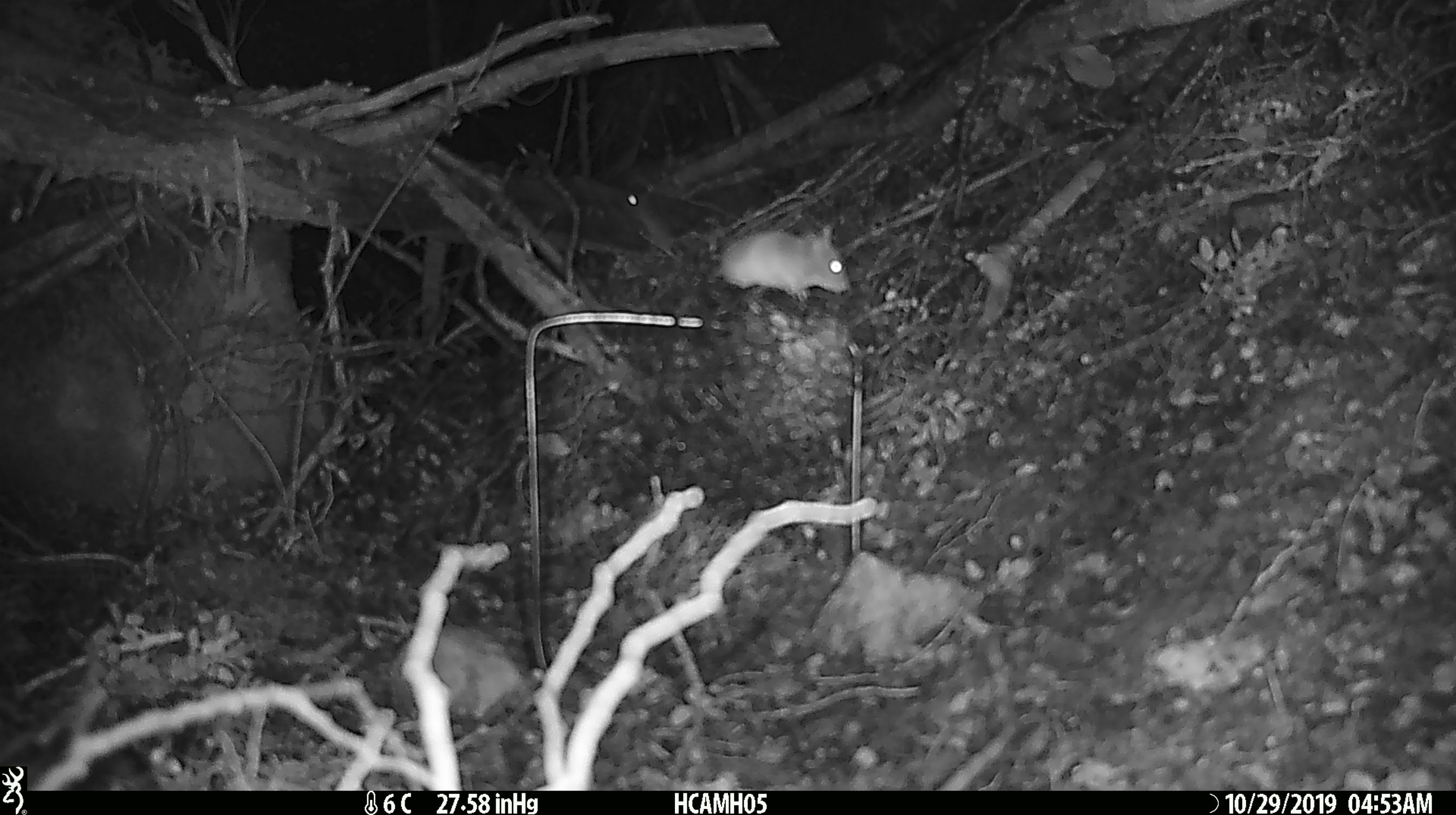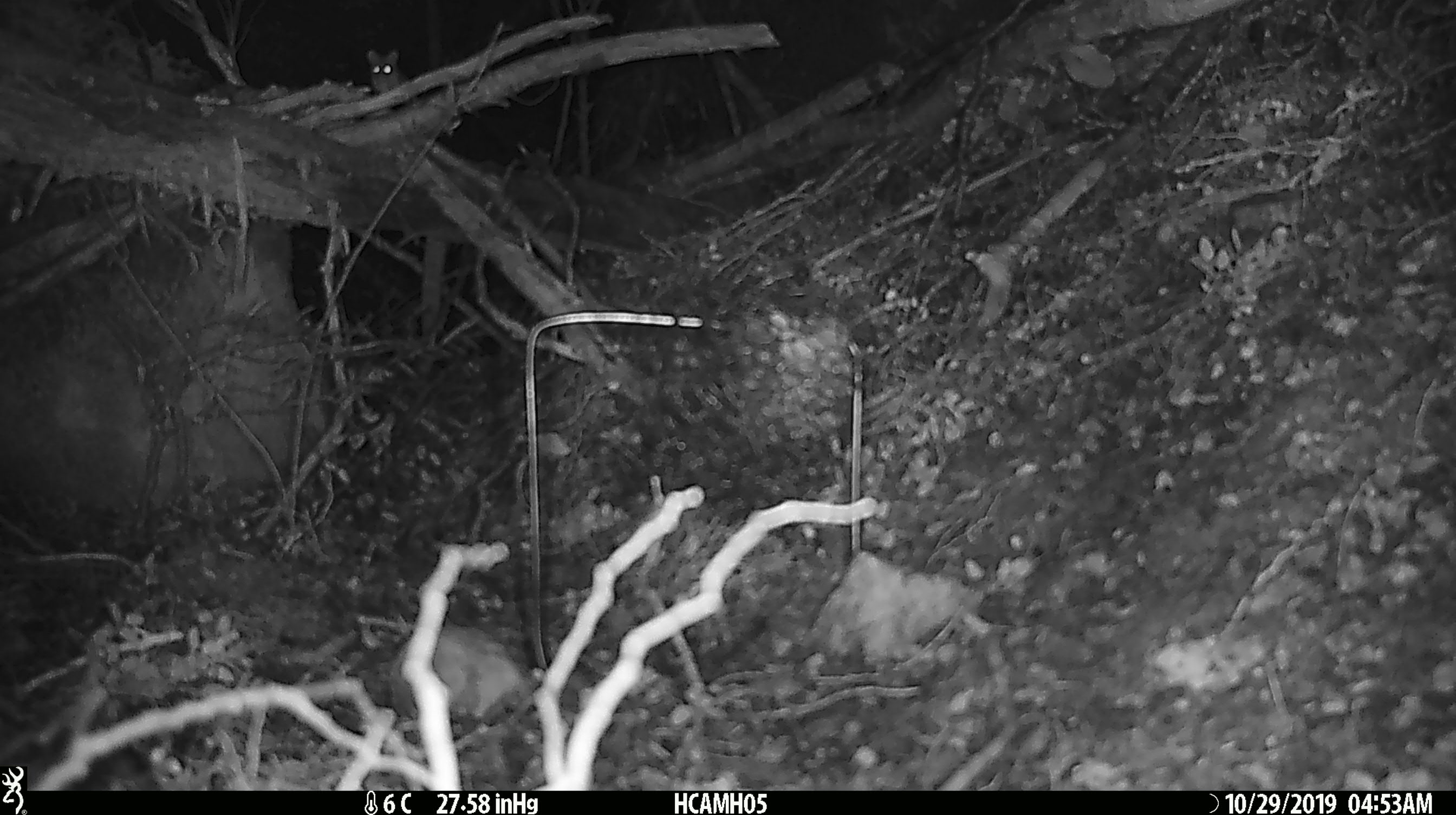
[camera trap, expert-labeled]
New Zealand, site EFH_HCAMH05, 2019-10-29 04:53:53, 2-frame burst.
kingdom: Animalia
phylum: Chordata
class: Mammalia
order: Rodentia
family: Muridae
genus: Mus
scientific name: Mus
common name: mouse